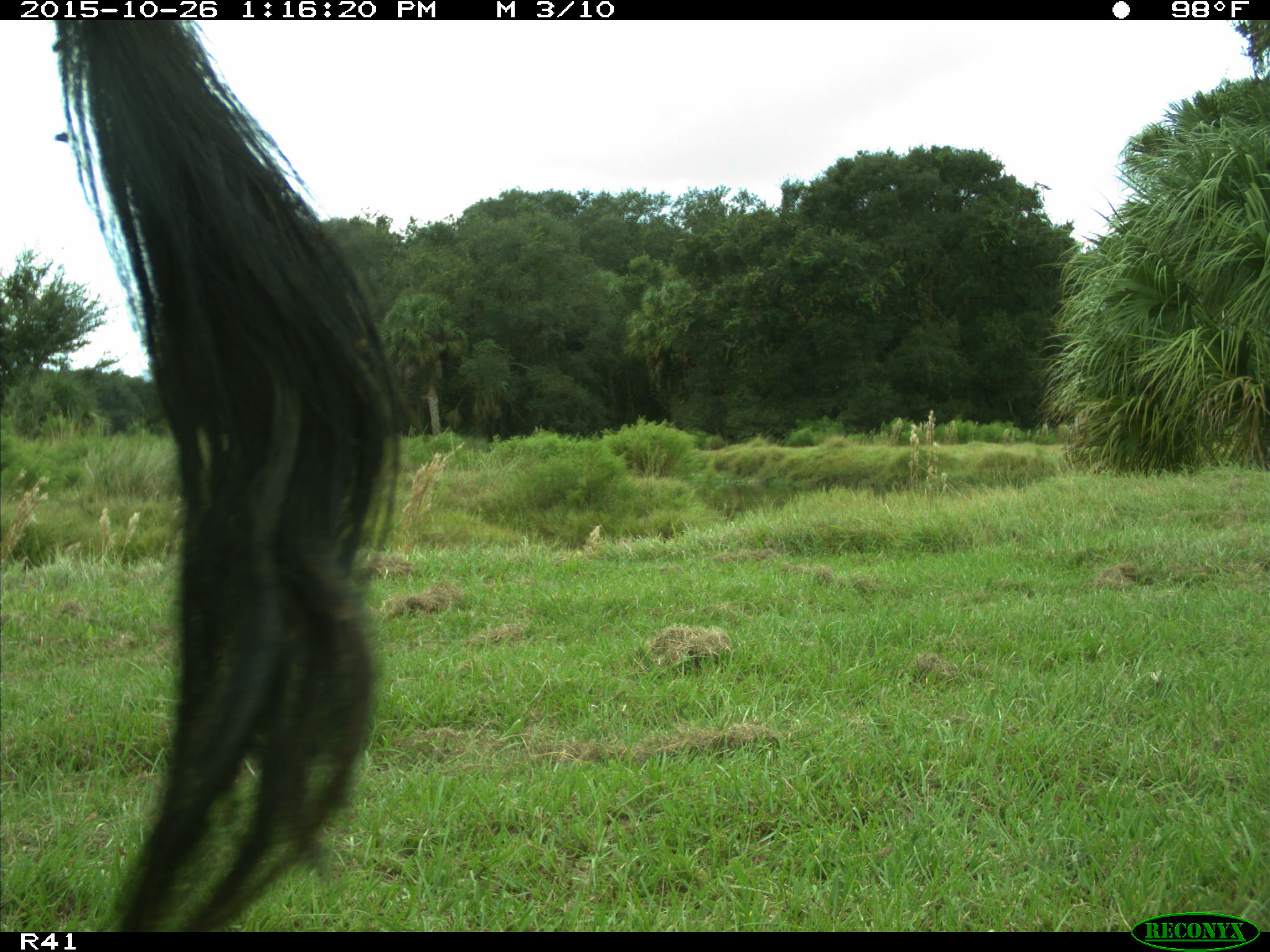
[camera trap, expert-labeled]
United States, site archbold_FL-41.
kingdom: Animalia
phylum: Chordata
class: Mammalia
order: Artiodactyla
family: Bovidae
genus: Bos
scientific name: Bos taurus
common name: domestic cow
Bos taurus (domestic cow).